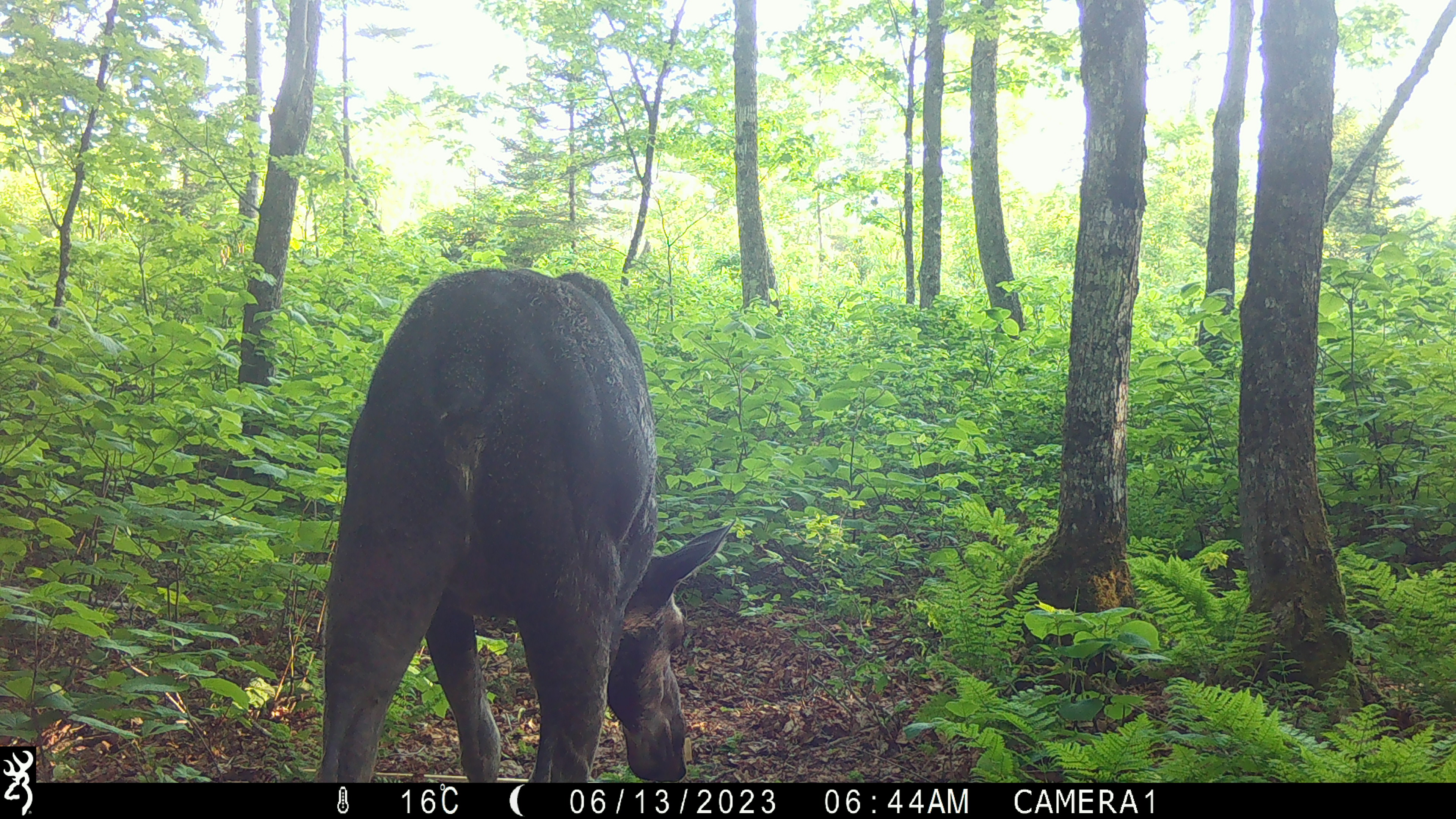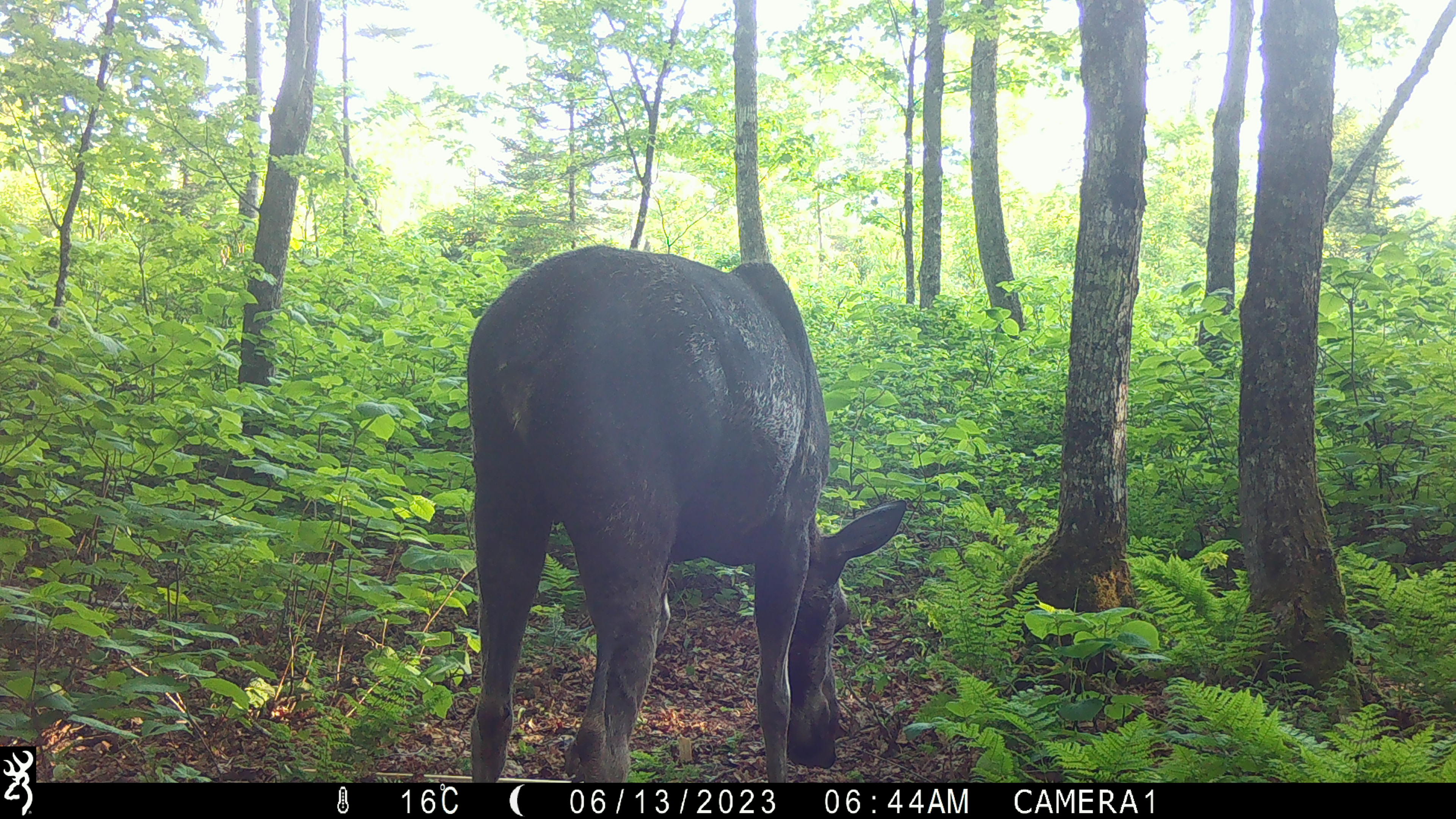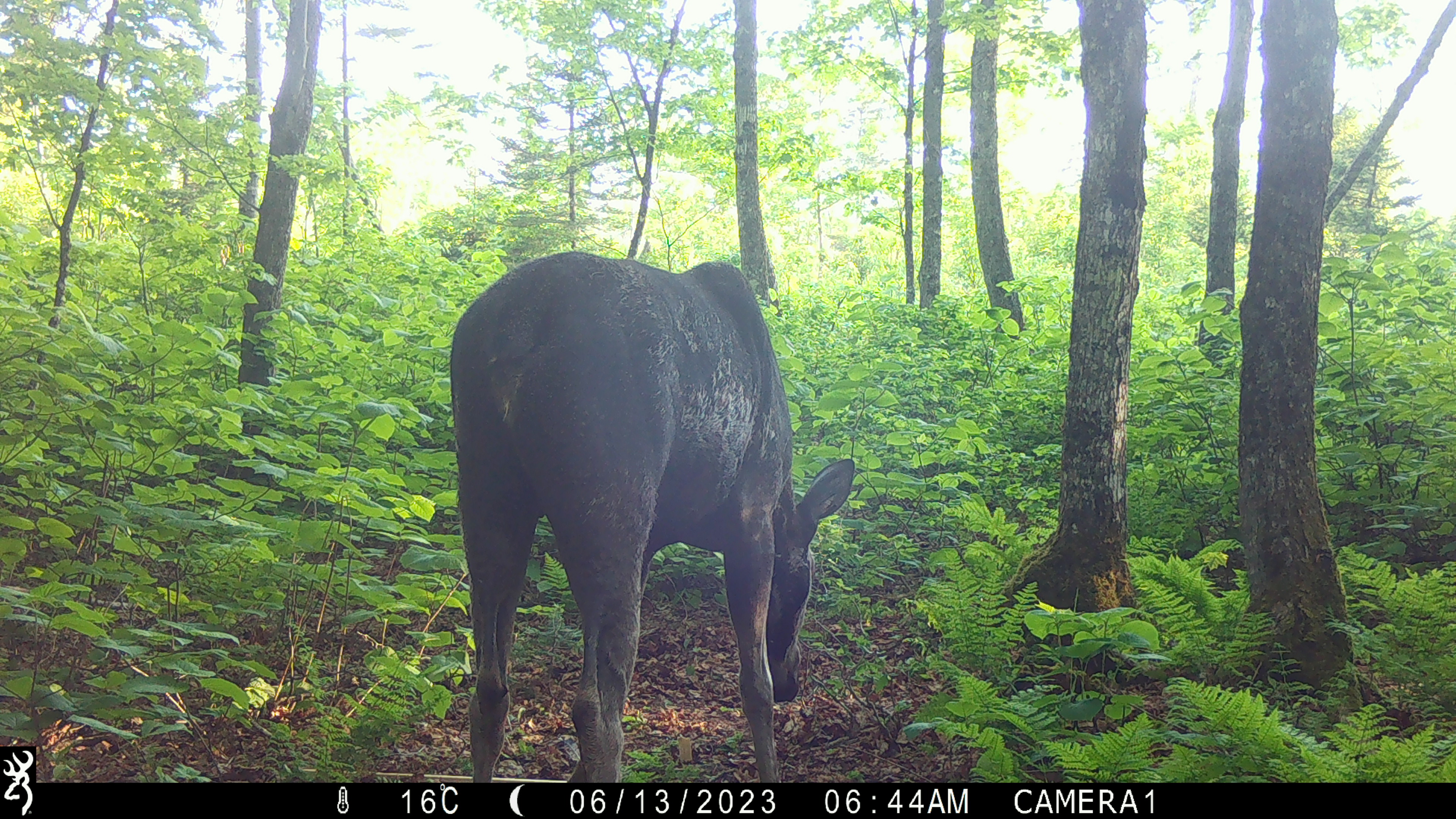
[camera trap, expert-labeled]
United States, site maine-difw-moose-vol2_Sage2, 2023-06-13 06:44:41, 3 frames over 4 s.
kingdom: Animalia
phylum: Chordata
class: Mammalia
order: Artiodactyla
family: Cervidae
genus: Alces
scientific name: Alces alces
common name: moose